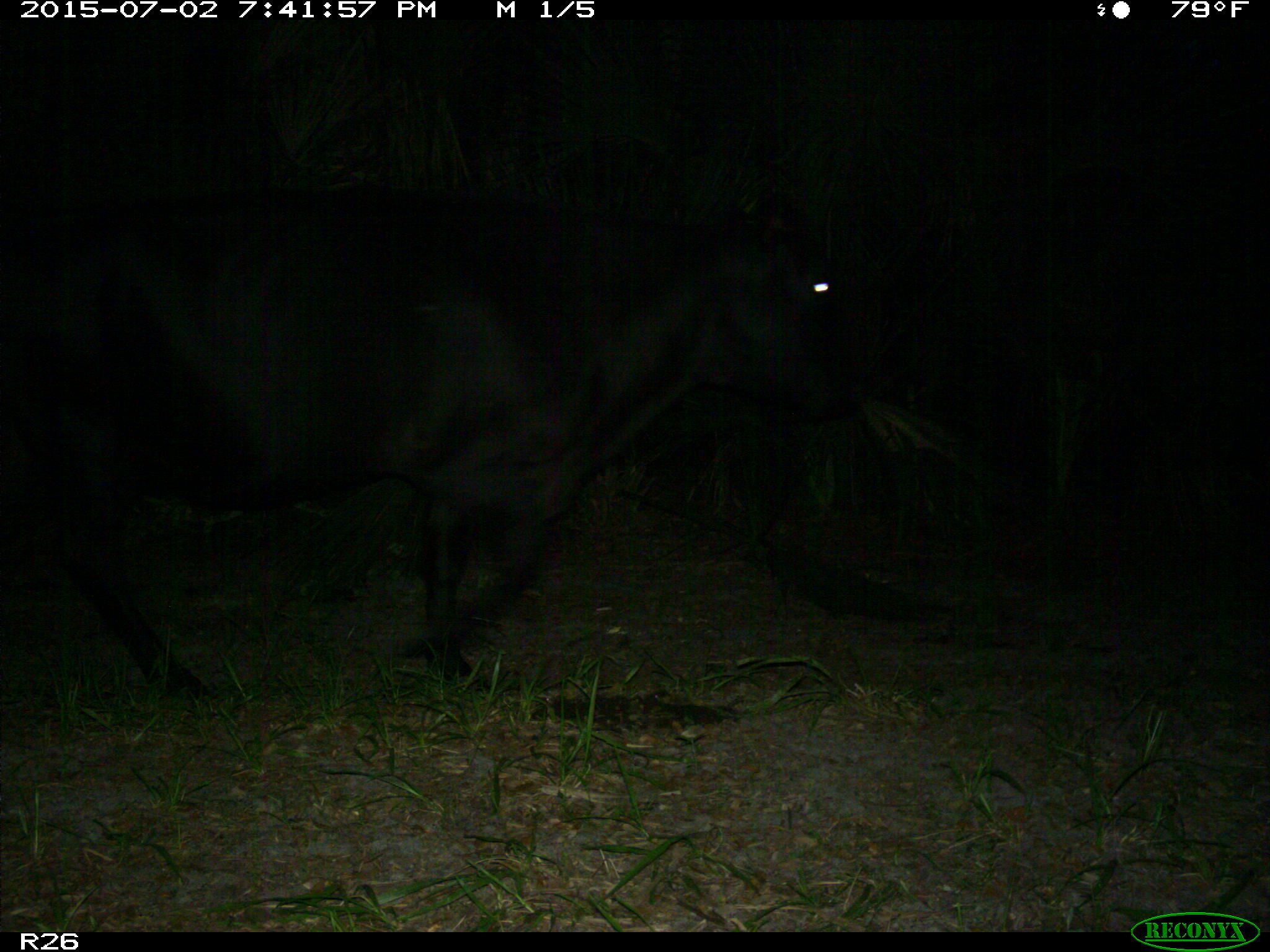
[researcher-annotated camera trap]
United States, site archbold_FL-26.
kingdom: Animalia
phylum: Chordata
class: Mammalia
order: Artiodactyla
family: Bovidae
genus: Bos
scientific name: Bos taurus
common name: domestic cow